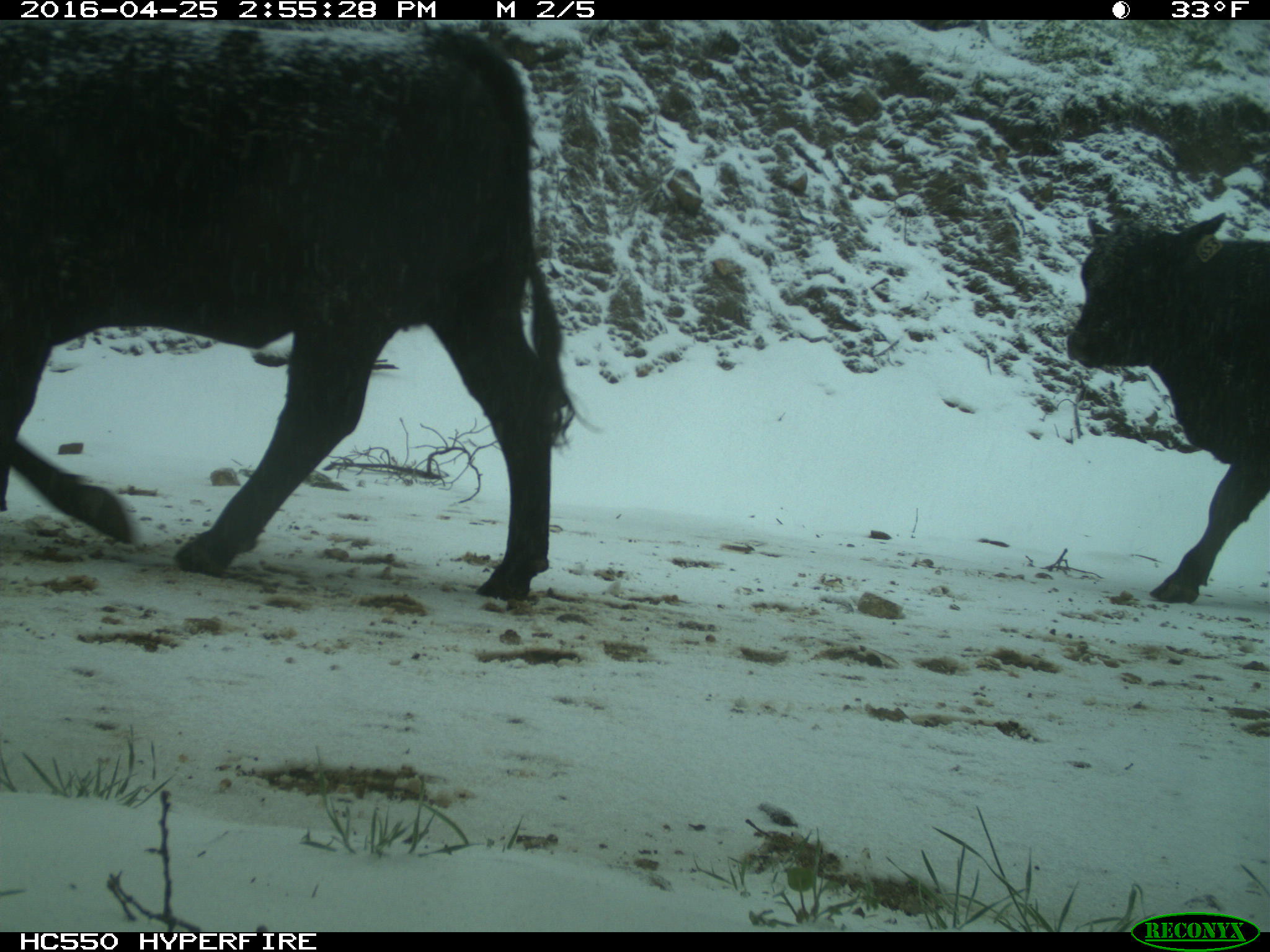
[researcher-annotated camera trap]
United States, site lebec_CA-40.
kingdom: Animalia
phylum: Chordata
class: Mammalia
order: Artiodactyla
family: Bovidae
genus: Bos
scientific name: Bos taurus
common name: domestic cow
Bos taurus (domestic cow).